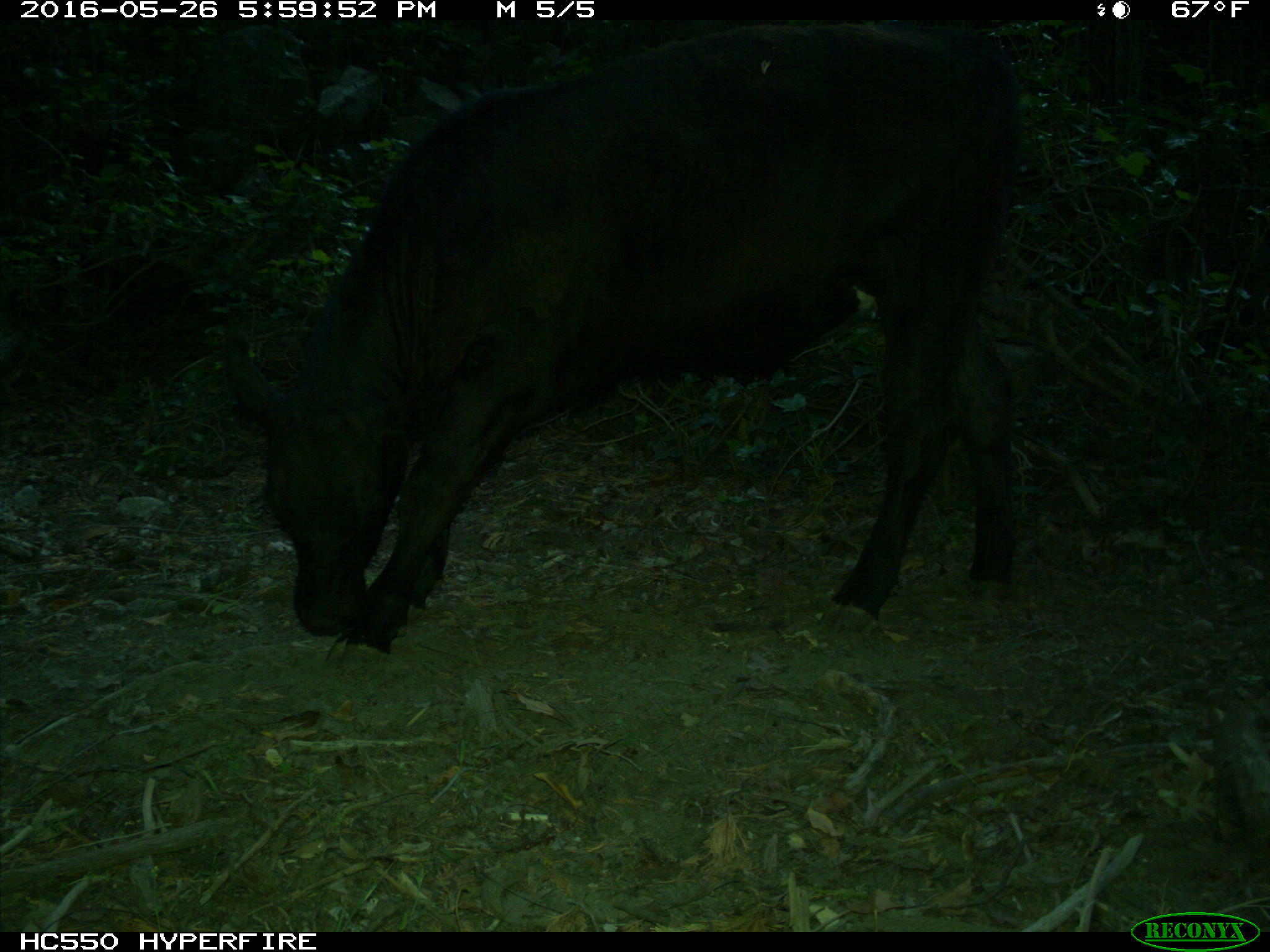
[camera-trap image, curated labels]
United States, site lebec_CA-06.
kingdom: Animalia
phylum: Chordata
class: Mammalia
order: Artiodactyla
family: Bovidae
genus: Bos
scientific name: Bos taurus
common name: domestic cow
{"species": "Bos taurus (domestic cow)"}